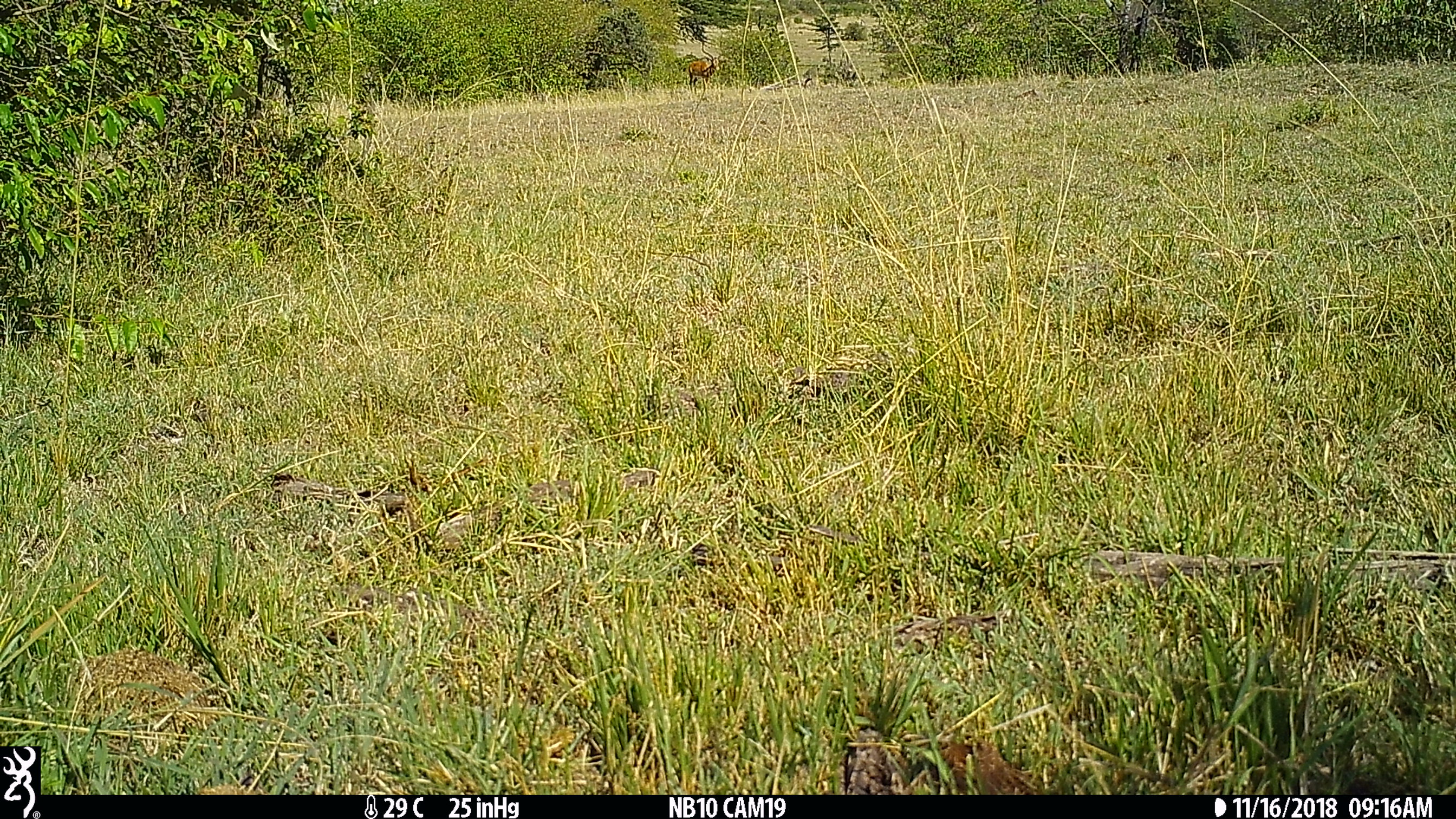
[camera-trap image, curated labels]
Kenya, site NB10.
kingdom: Animalia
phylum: Chordata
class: Mammalia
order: Artiodactyla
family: Bovidae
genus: Aepyceros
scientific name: Aepyceros melampus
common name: impala